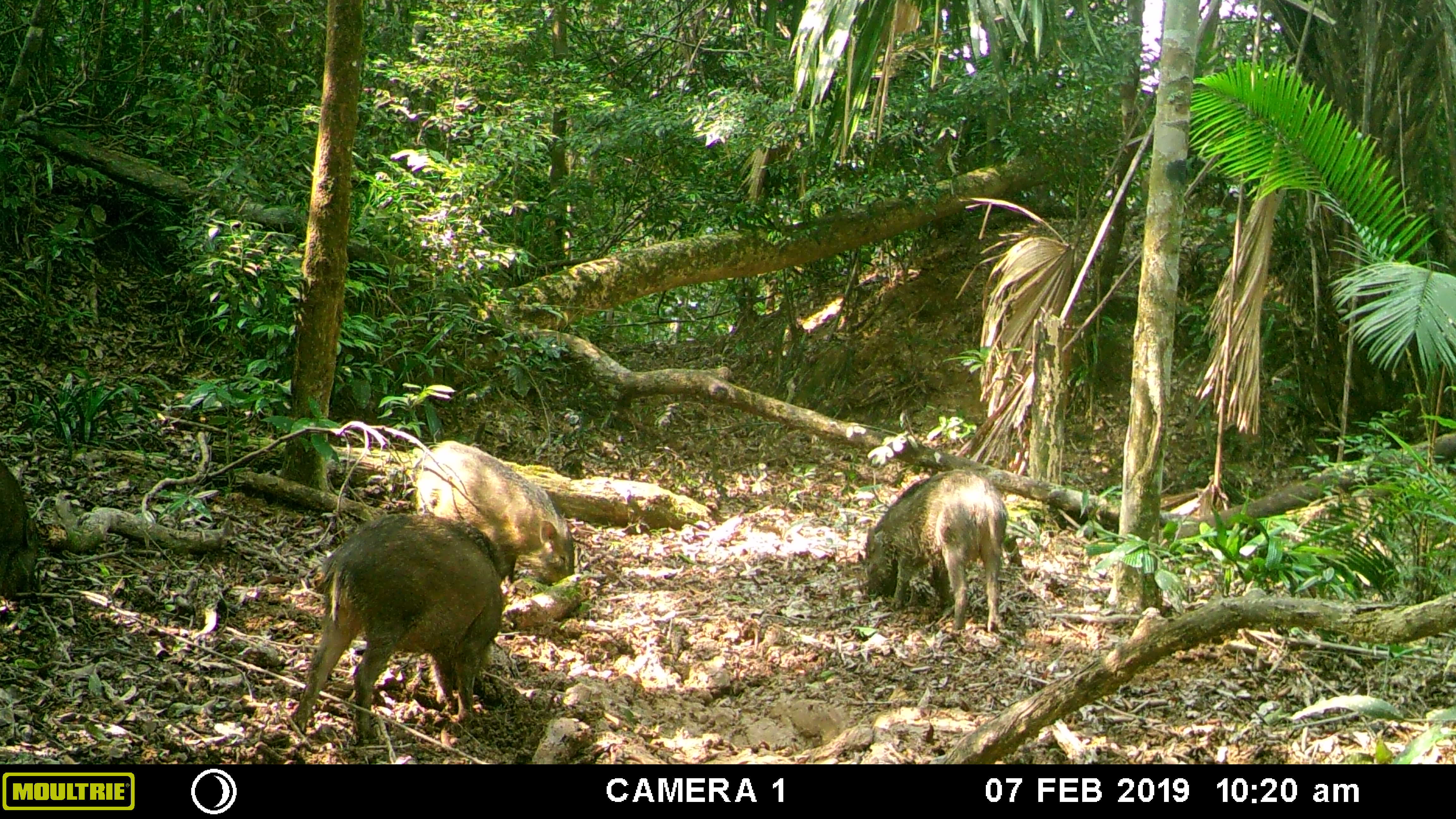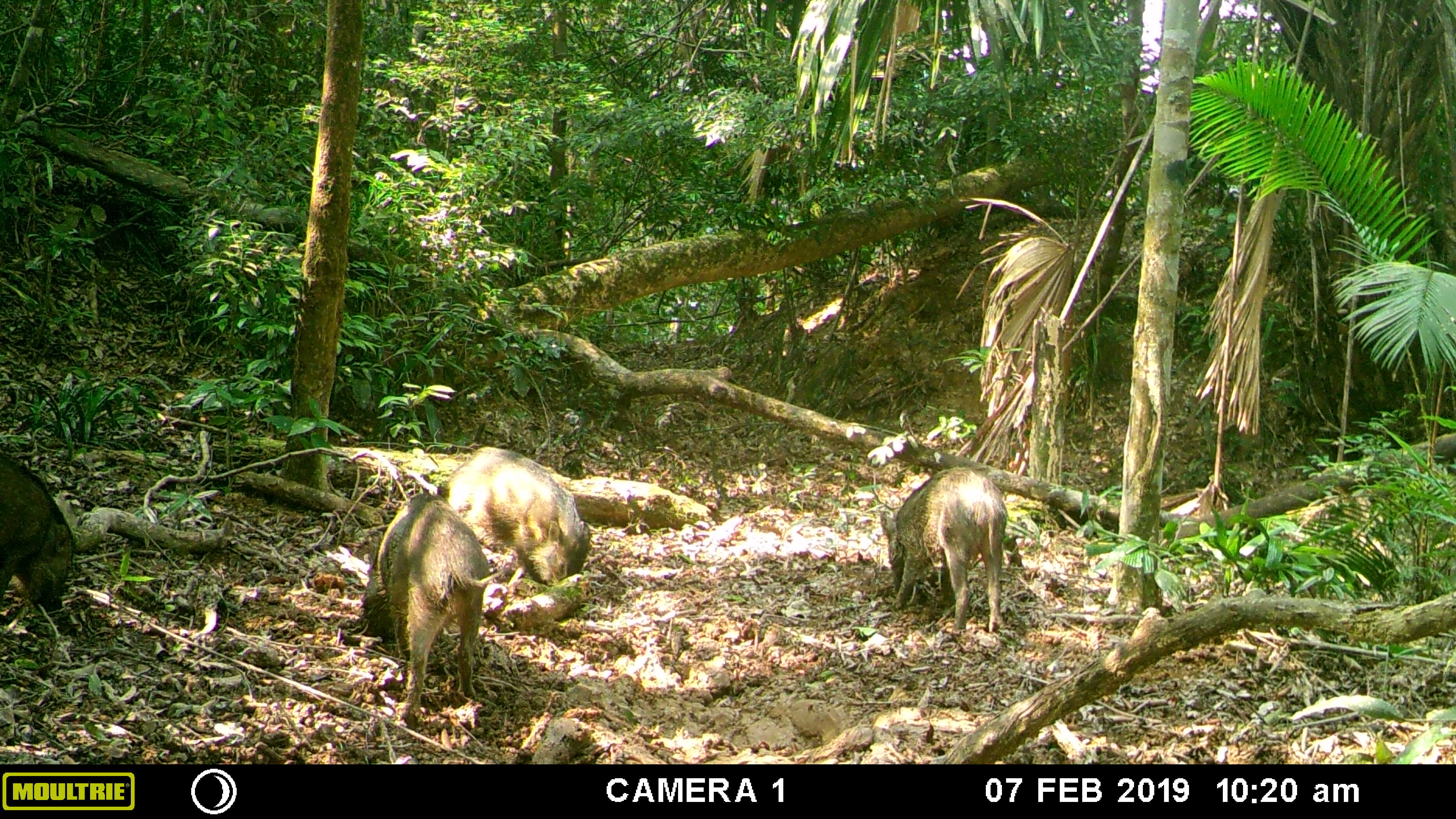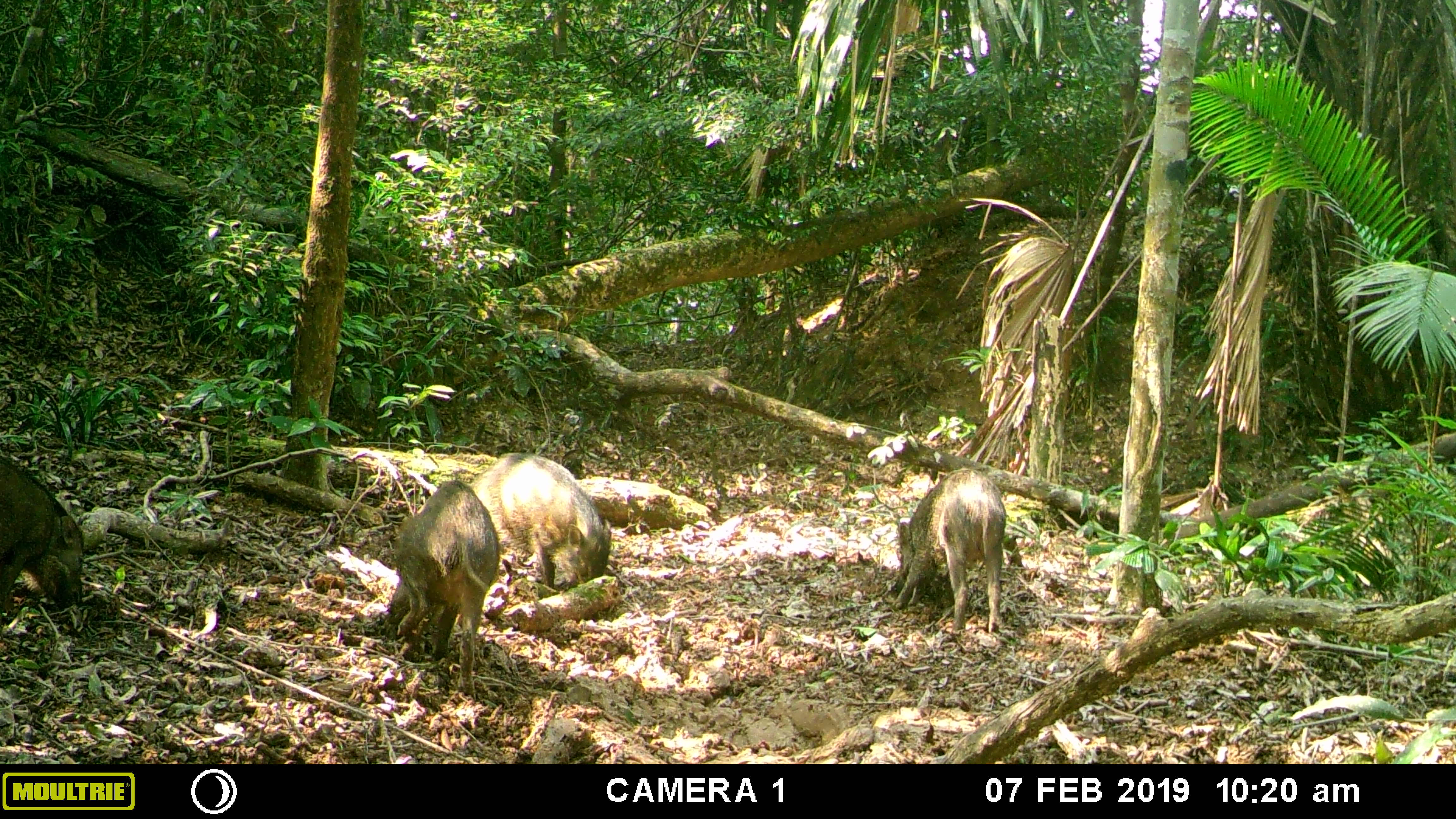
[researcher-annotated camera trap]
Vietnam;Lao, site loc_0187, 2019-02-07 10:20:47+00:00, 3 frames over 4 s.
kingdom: Animalia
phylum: Chordata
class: Mammalia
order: Artiodactyla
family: Suidae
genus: Sus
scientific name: Sus scrofa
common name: eurasian wild pig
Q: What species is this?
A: Eurasian wild pig (Sus scrofa).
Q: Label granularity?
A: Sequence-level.